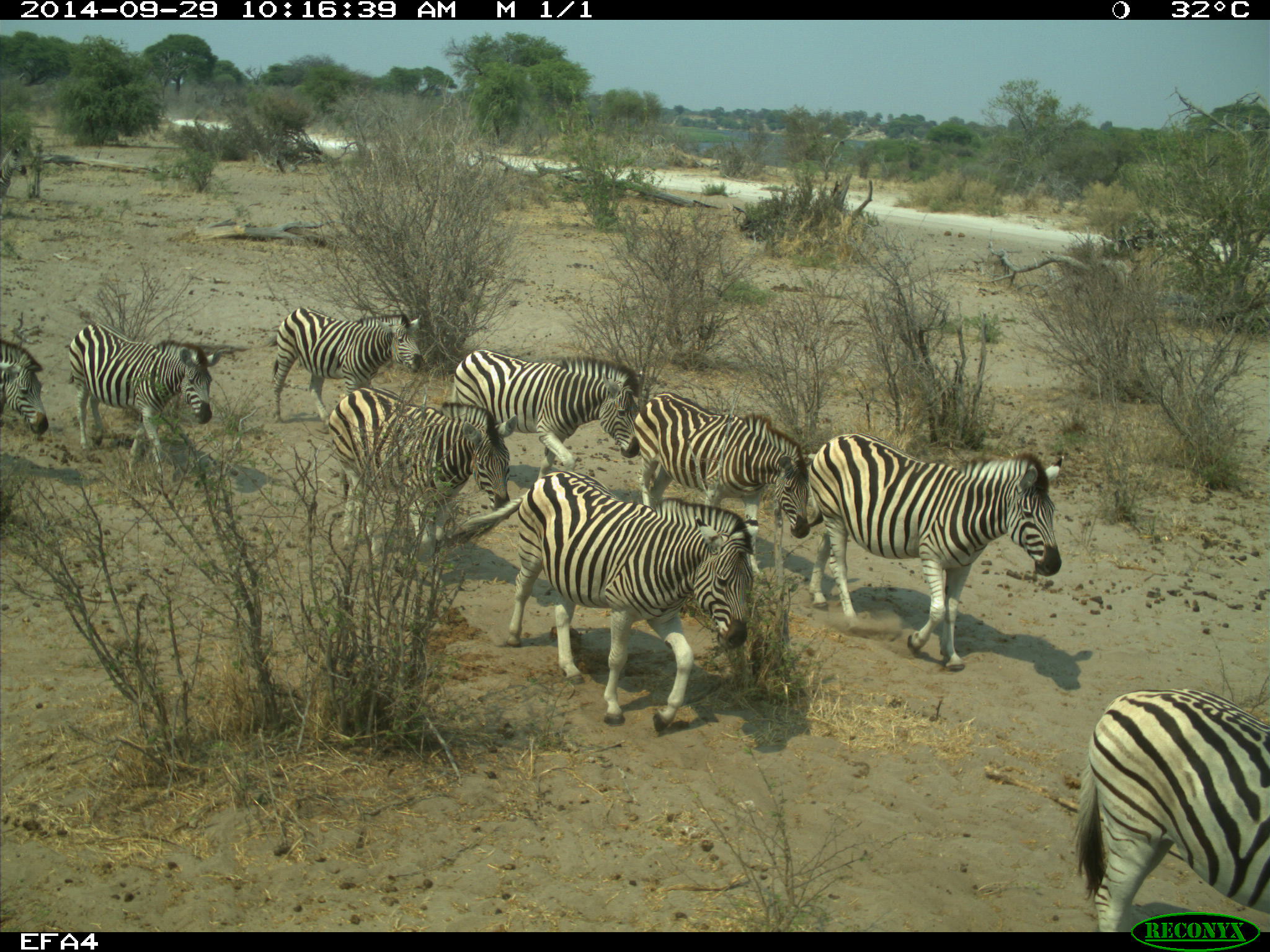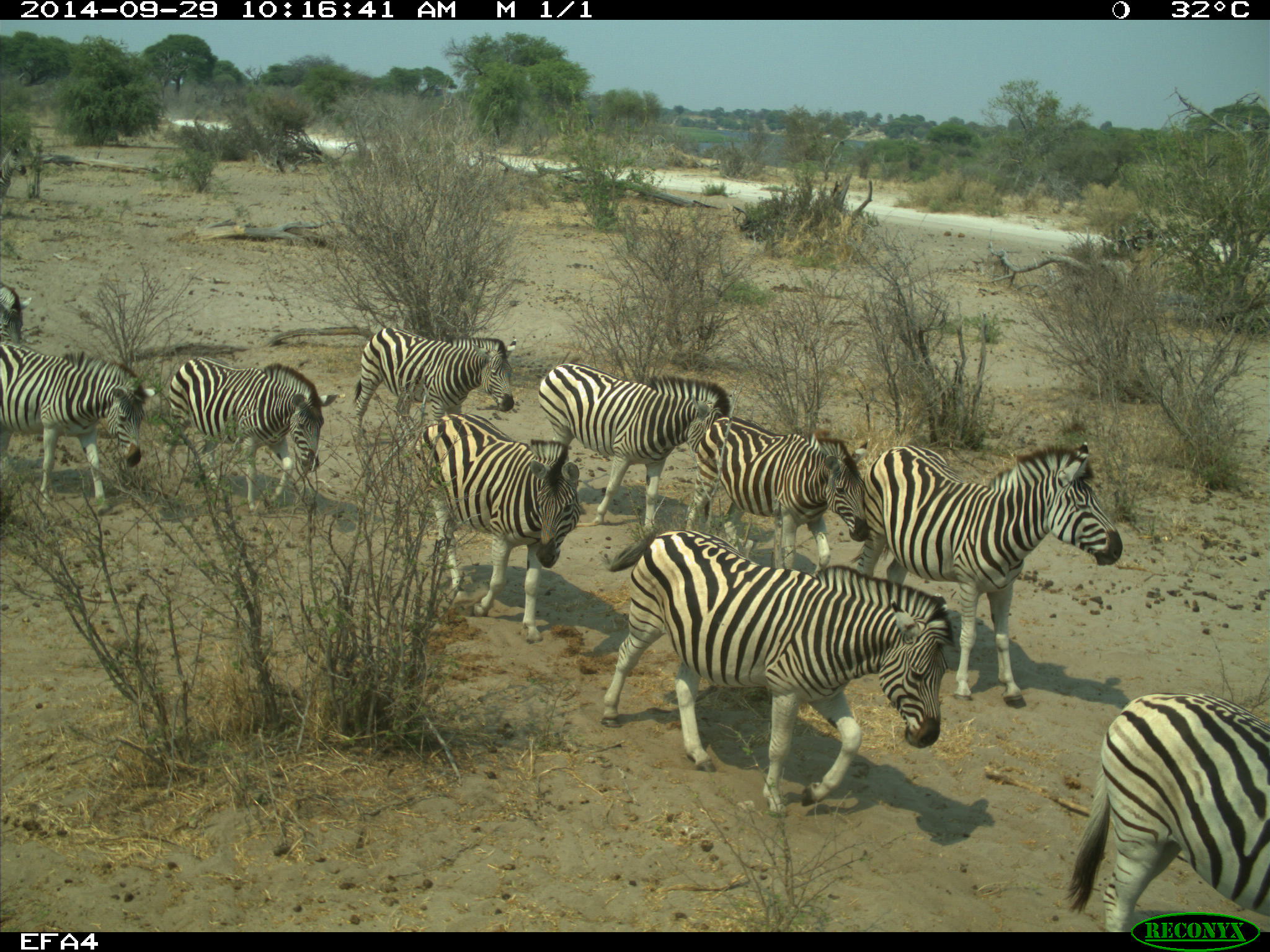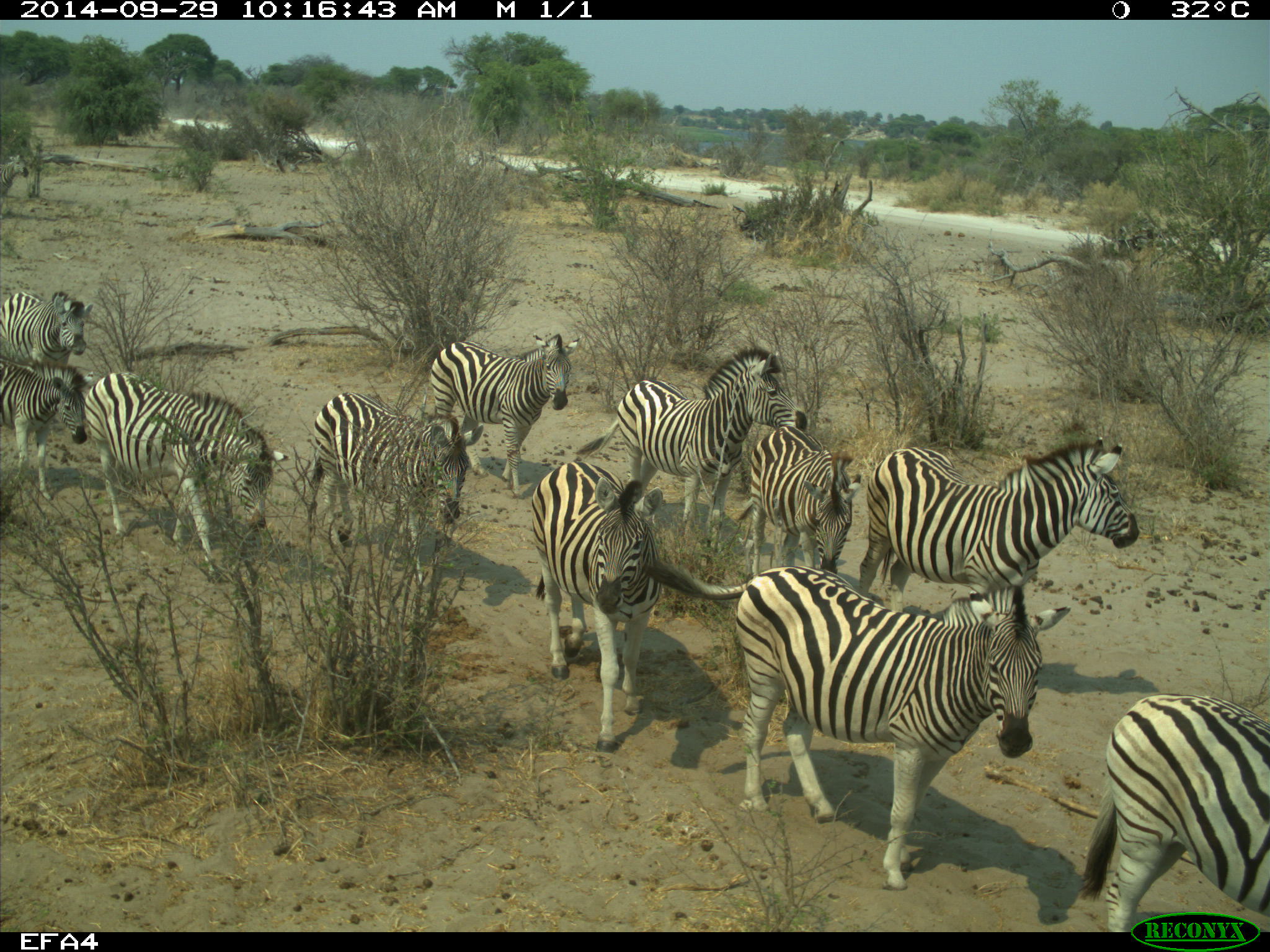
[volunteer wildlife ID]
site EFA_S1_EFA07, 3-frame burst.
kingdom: Animalia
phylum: Chordata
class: Mammalia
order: Perissodactyla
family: Equidae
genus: Equus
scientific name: Equus quagga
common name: plains zebra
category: zebraplains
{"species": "zebraplains (plains zebra) (Equus quagga)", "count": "11-50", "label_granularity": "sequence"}